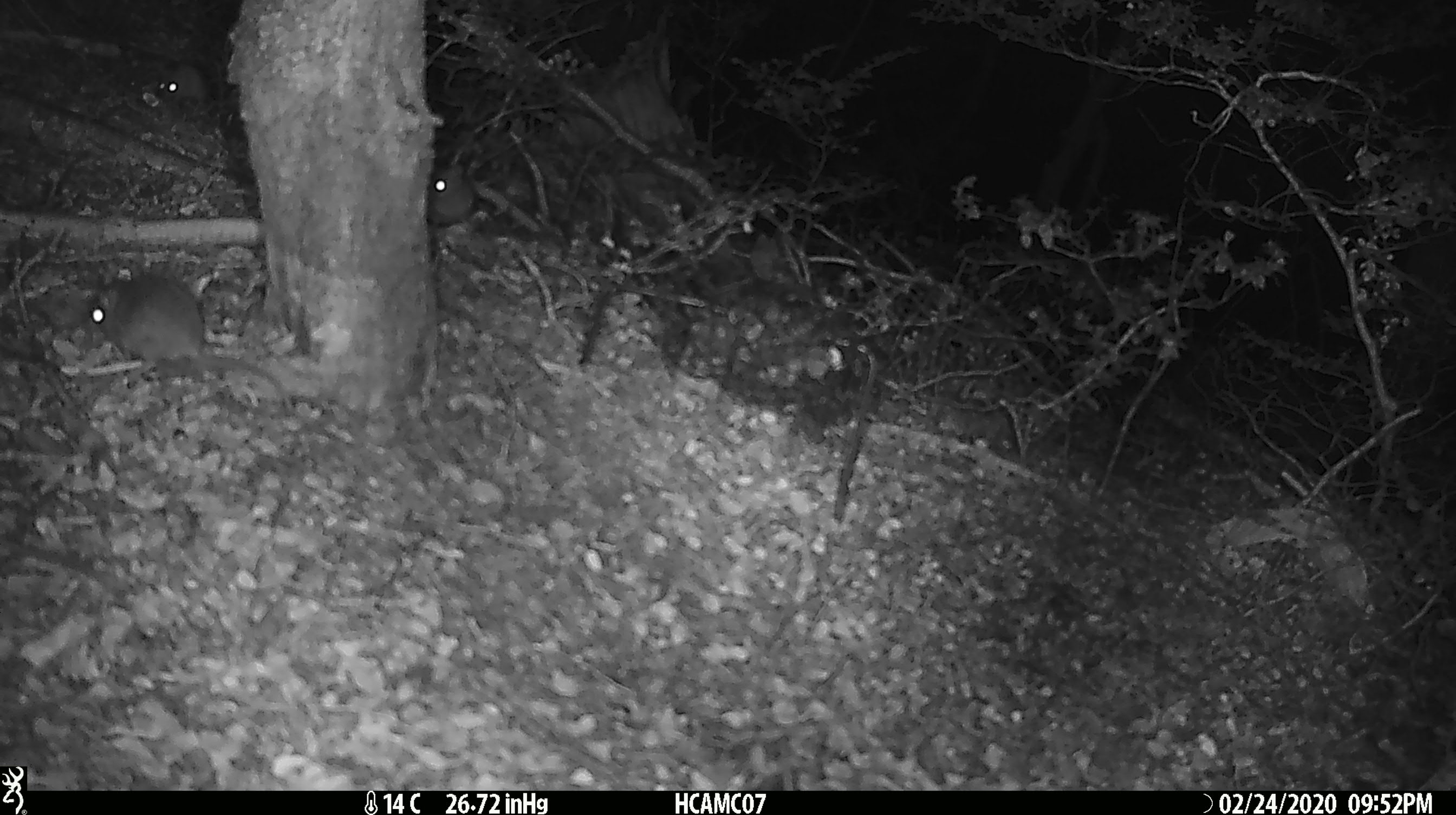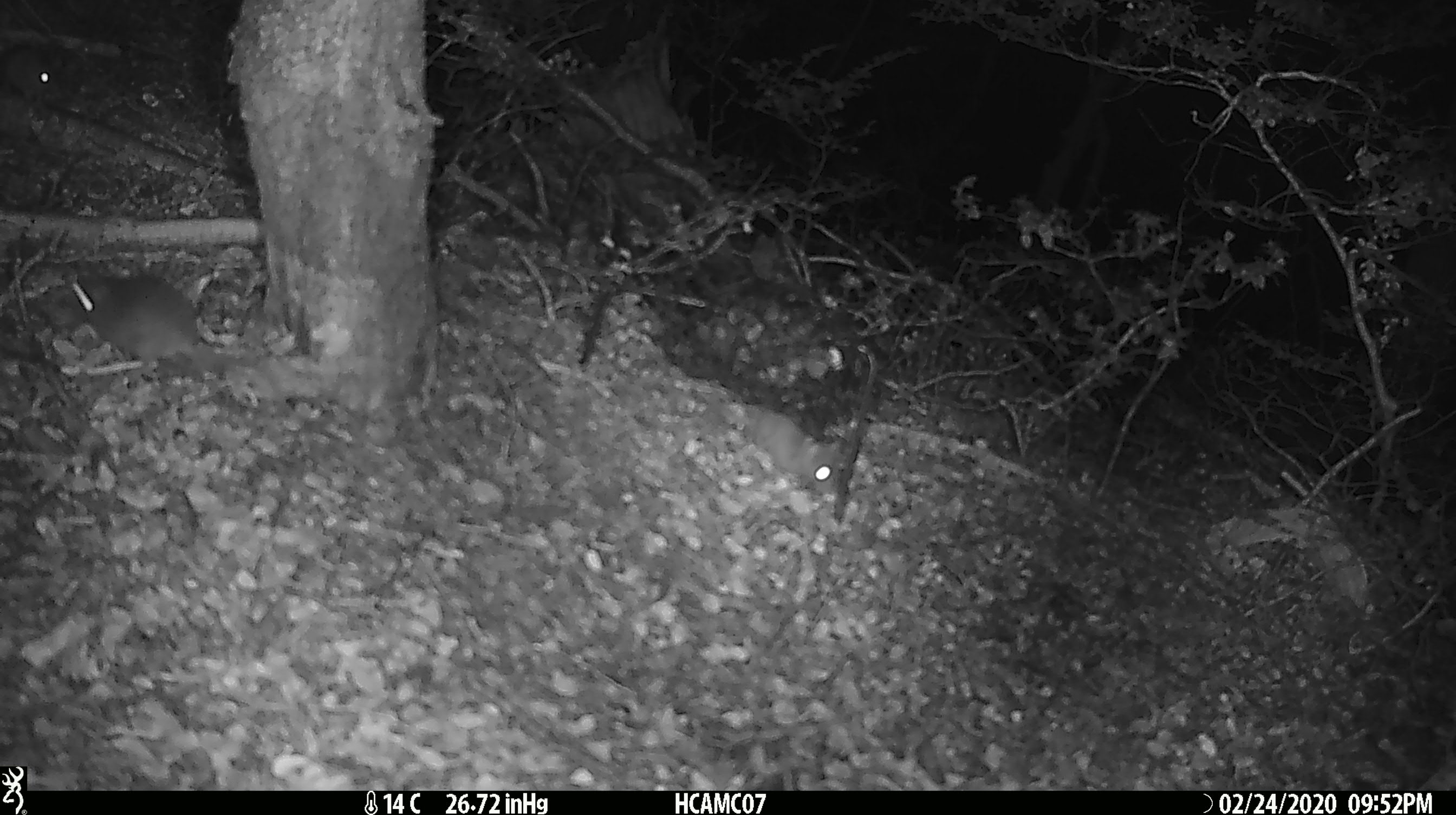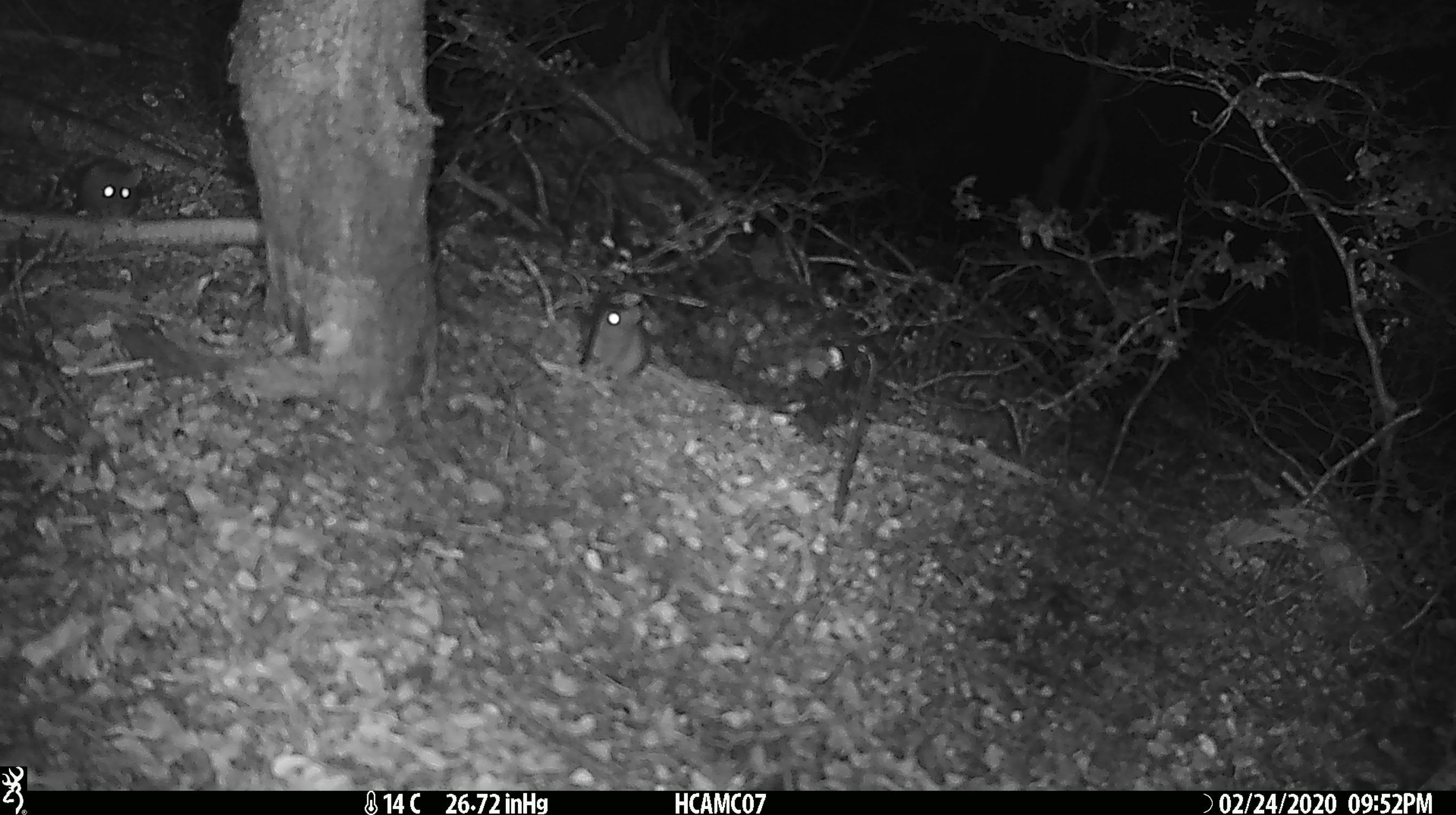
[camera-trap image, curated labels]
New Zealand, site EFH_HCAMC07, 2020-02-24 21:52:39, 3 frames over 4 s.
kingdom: Animalia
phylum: Chordata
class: Mammalia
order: Rodentia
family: Muridae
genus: Mus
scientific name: Mus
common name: mouse